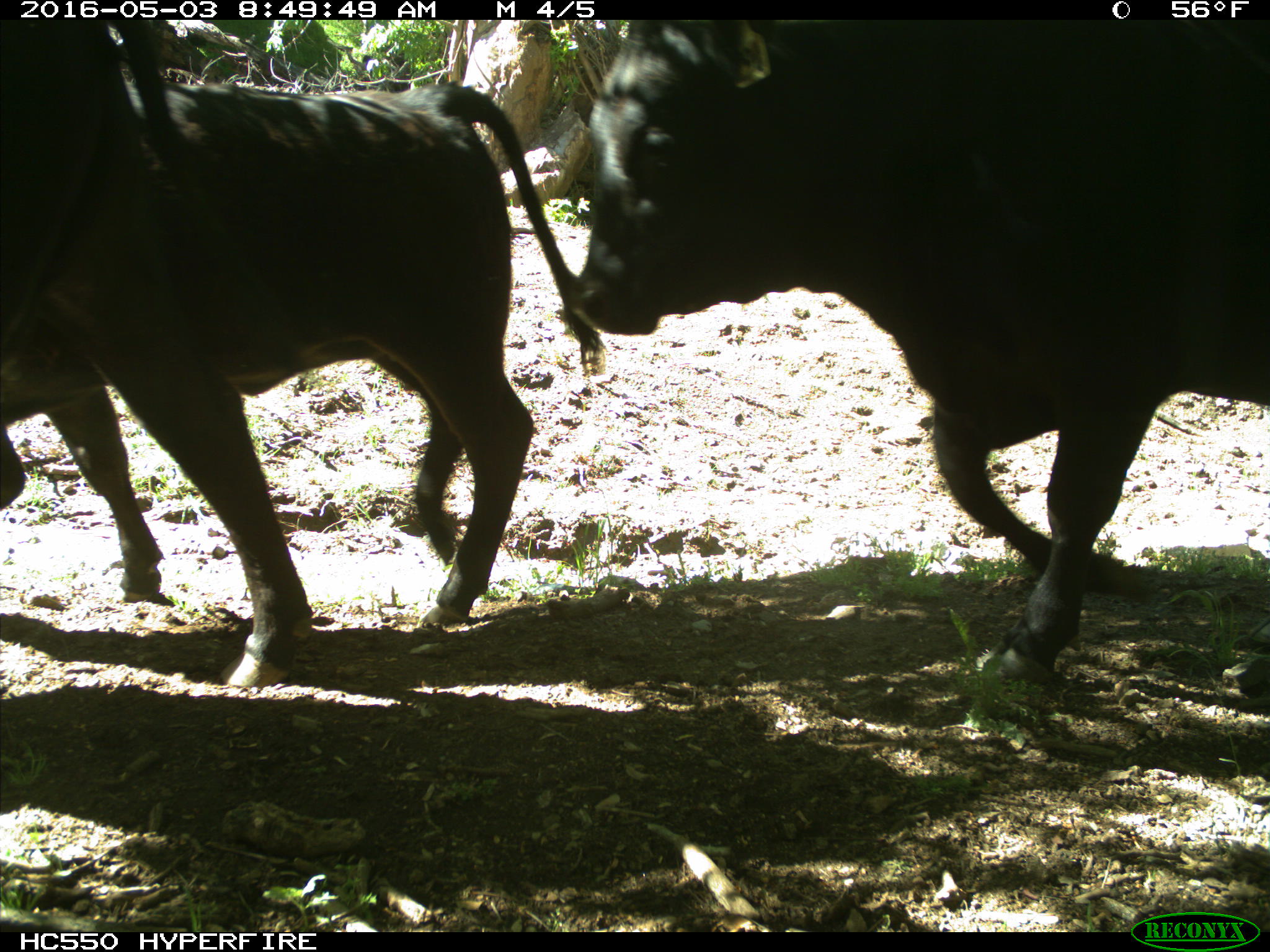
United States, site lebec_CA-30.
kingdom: Animalia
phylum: Chordata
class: Mammalia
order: Artiodactyla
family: Bovidae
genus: Bos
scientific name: Bos taurus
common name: domestic cow